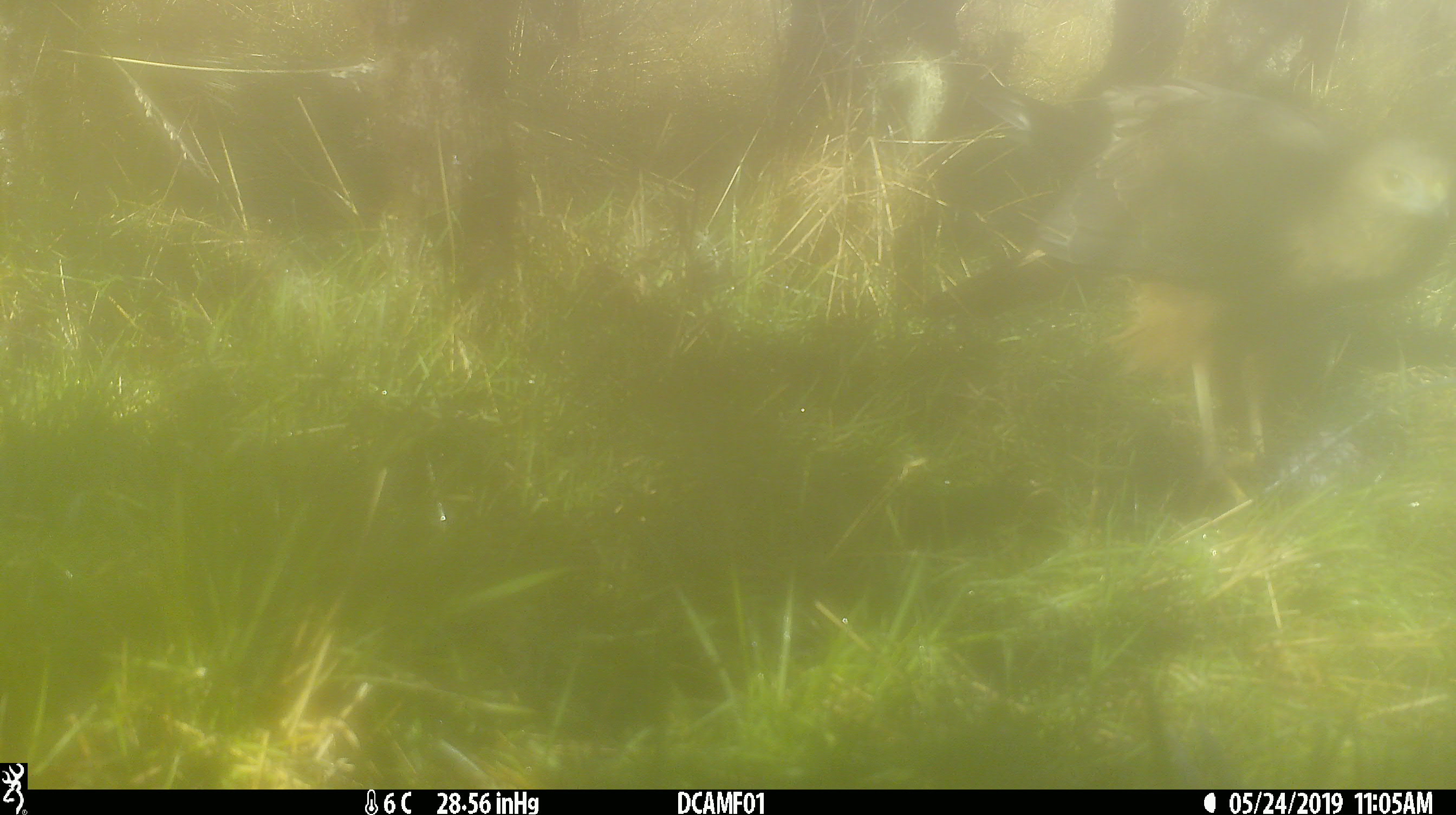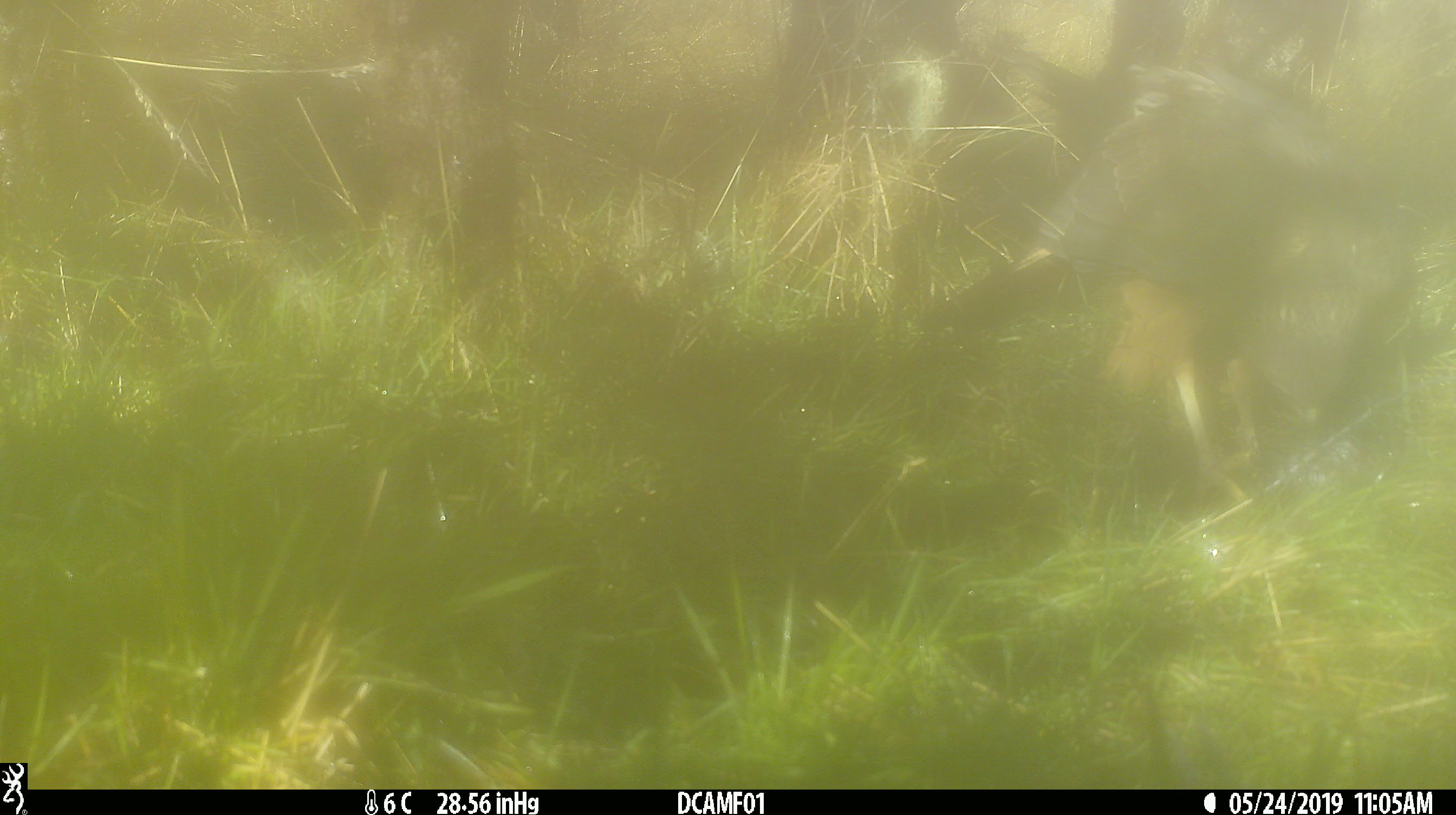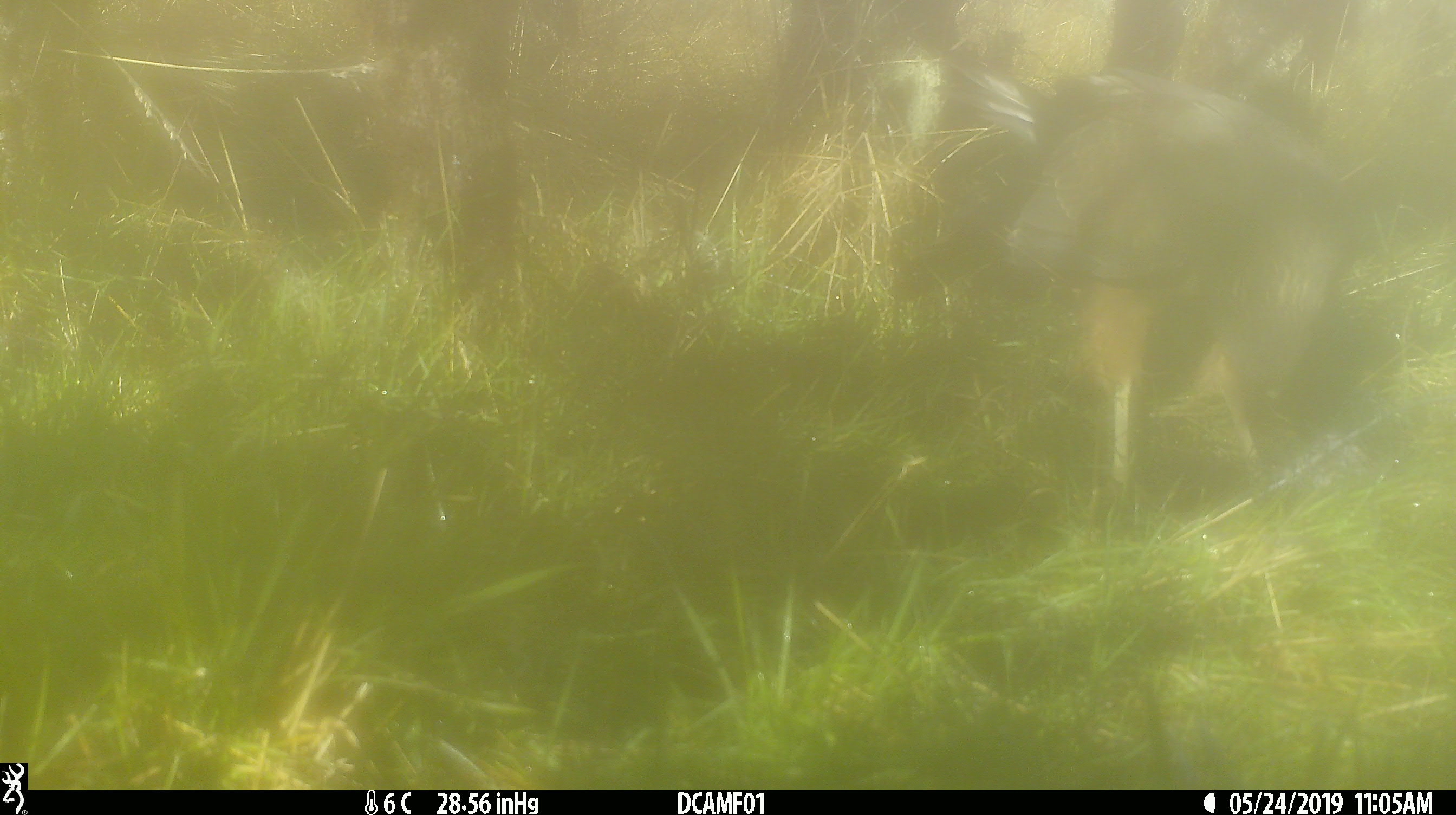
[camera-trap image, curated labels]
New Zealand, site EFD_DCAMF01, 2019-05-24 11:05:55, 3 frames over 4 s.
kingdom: Animalia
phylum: Chordata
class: Aves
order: Accipitriformes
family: Accipitridae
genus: Circus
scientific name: Circus approximans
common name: swamp harrier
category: harrier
Harrier (swamp harrier) (Circus approximans).